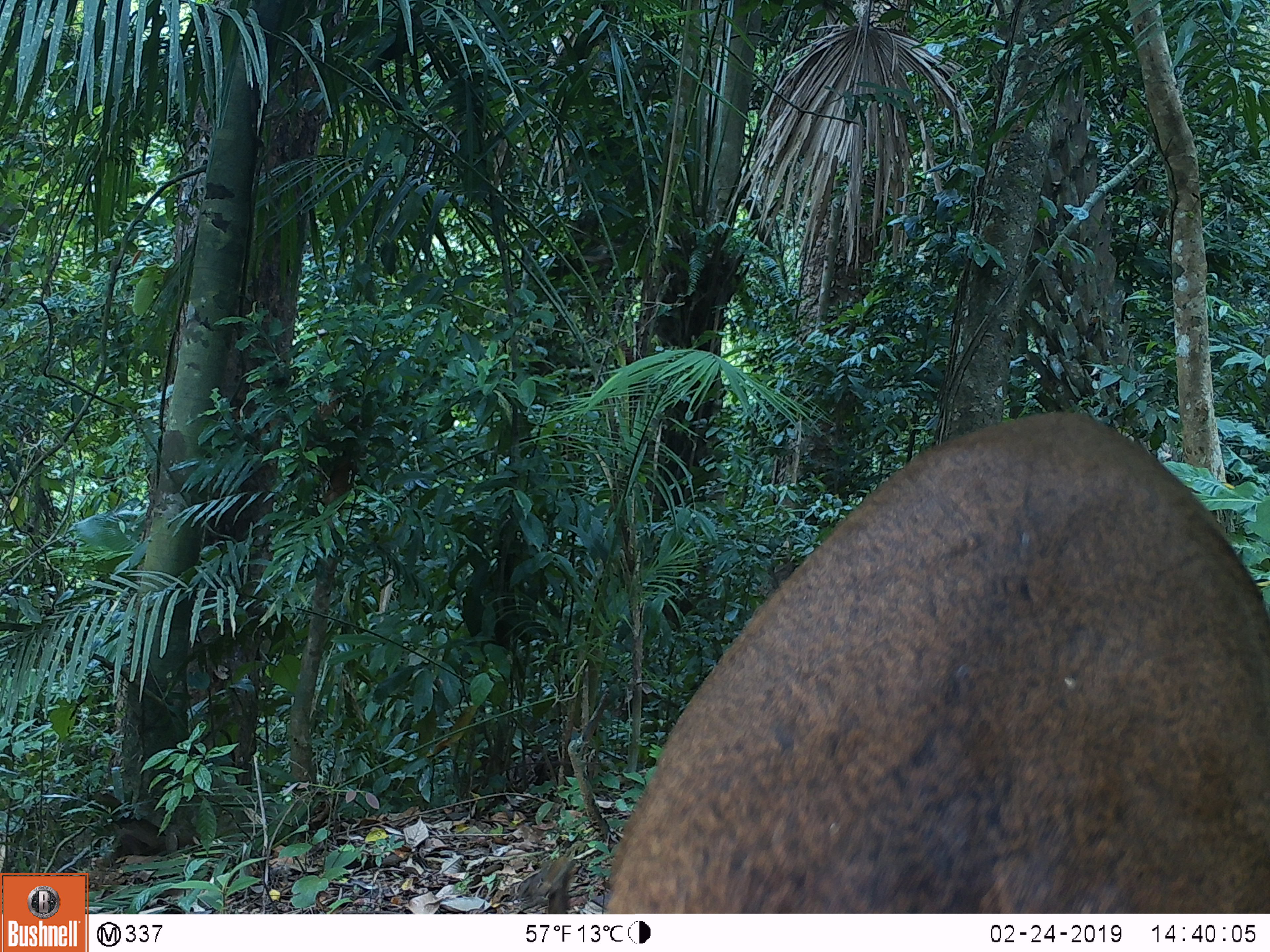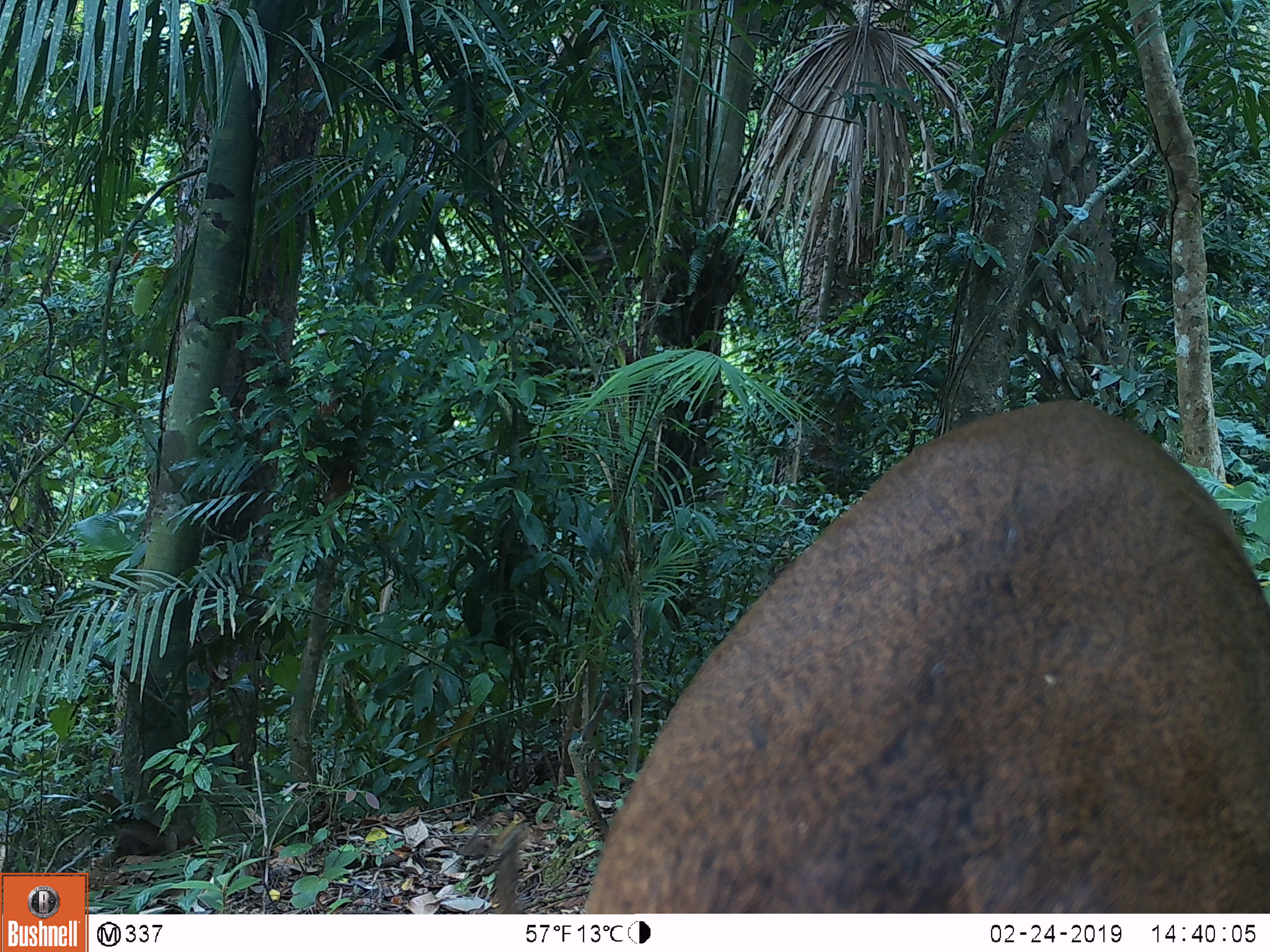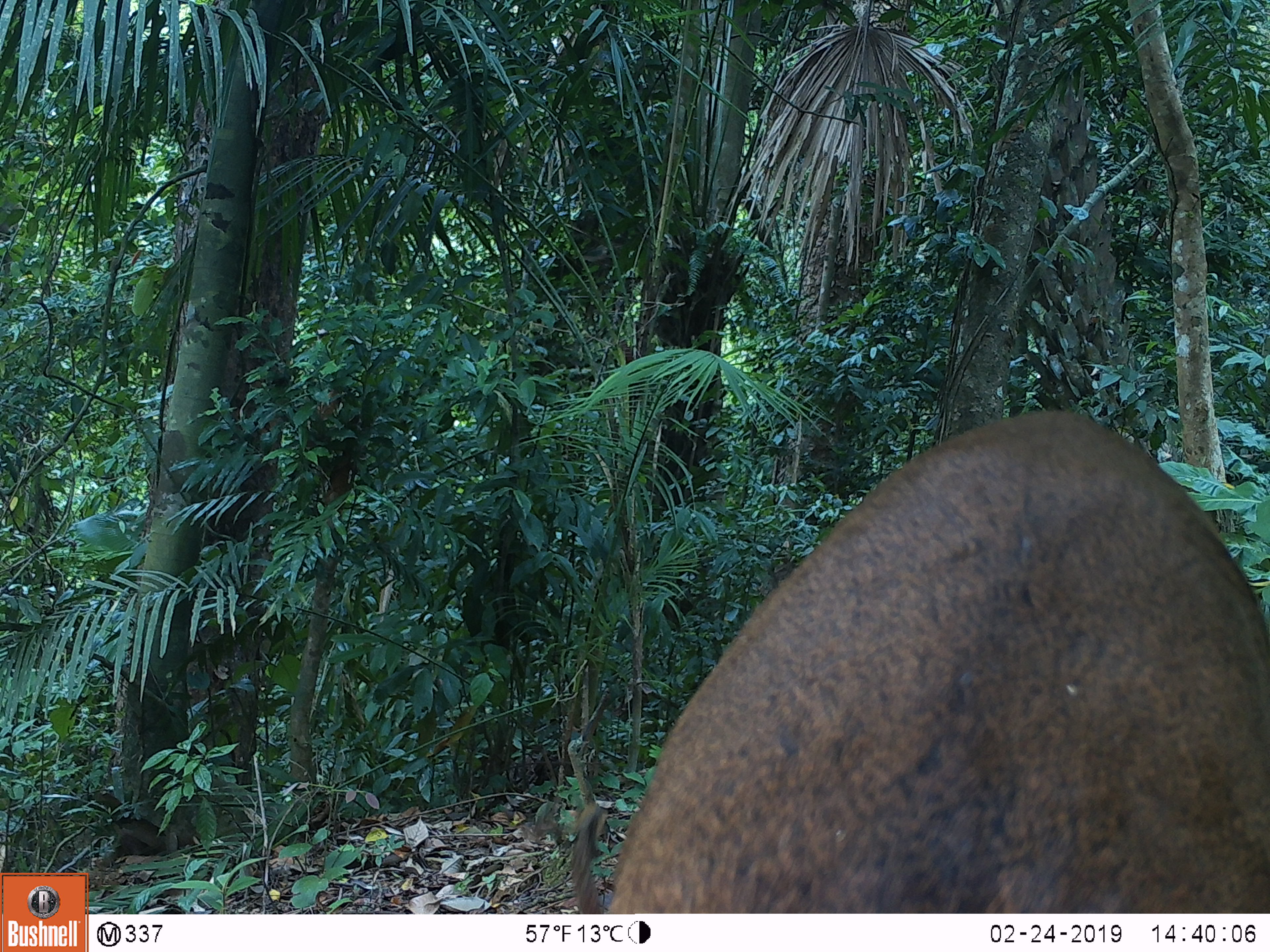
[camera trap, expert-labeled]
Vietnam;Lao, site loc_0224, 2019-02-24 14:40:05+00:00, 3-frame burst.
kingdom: Animalia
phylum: Chordata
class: Mammalia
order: Artiodactyla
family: Cervidae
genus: Muntiacus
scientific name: Muntiacus vuquangensis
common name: large-antlered muntjac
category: large antlered muntjac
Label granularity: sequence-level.